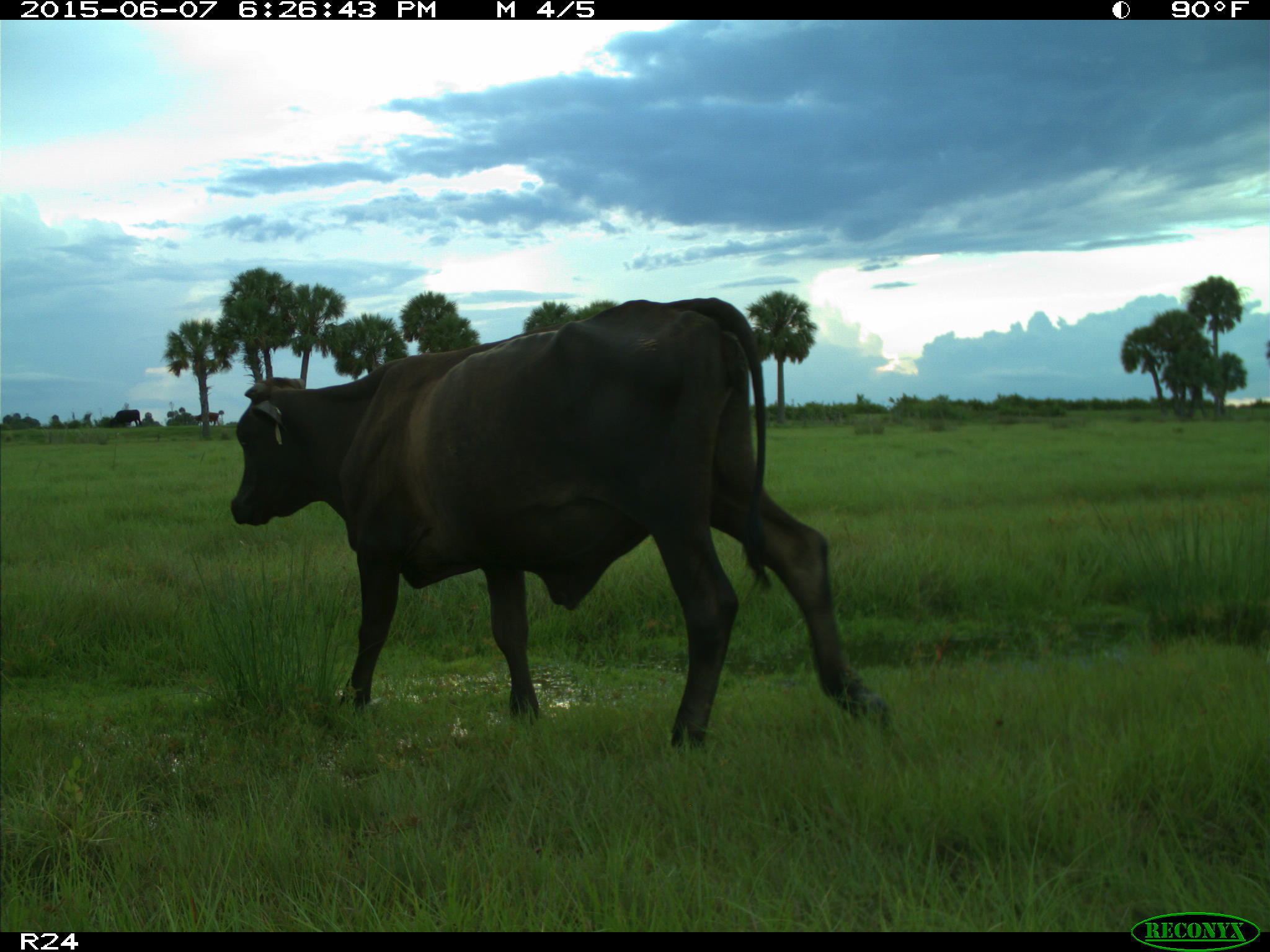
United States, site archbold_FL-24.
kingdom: Animalia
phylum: Chordata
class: Mammalia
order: Artiodactyla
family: Bovidae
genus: Bos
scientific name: Bos taurus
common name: domestic cow